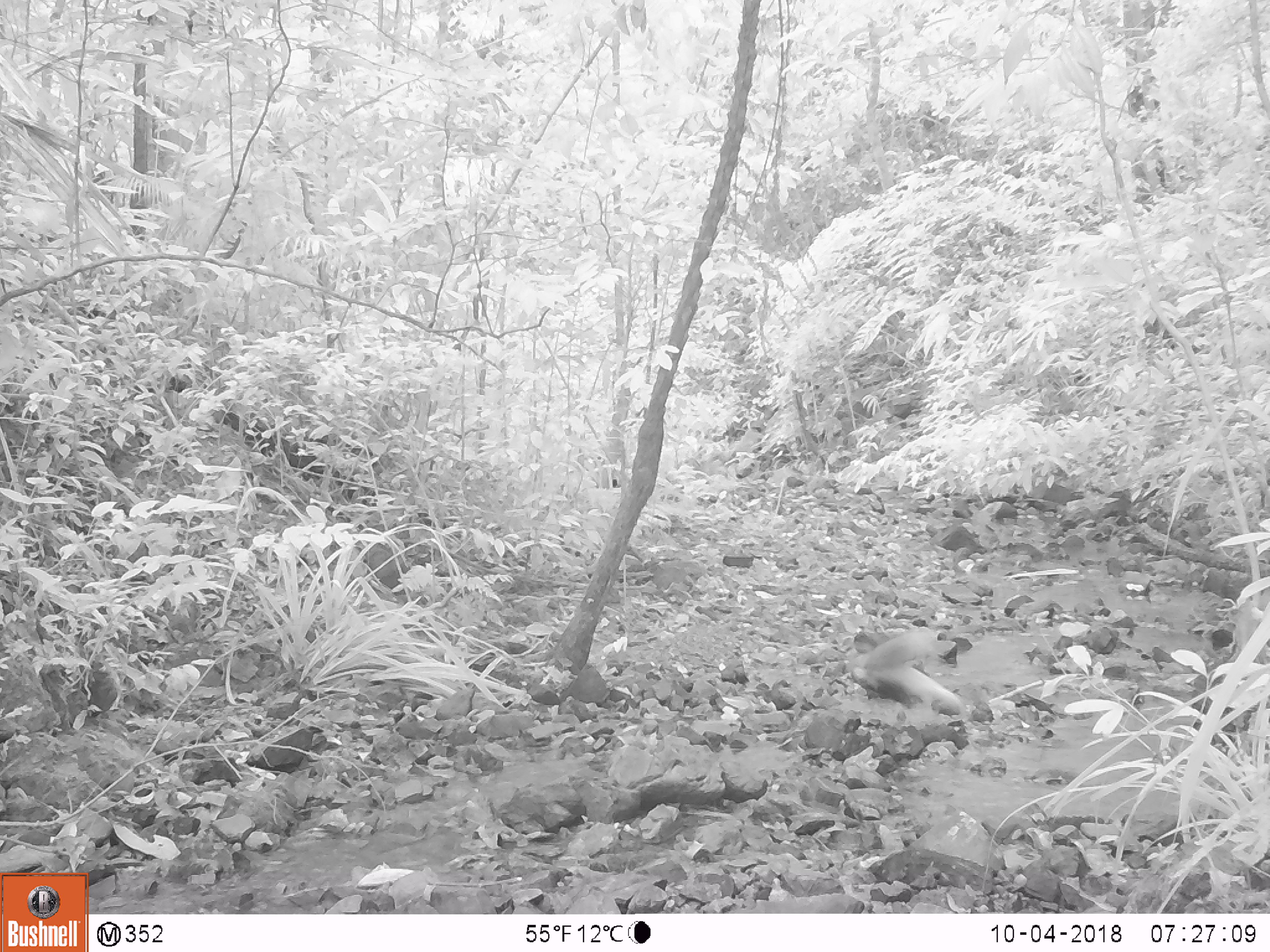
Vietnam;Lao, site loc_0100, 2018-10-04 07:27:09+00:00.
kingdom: Animalia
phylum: Chordata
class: Mammalia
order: Carnivora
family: Herpestidae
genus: Urva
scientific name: Urva urva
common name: crab-eating mongoose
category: crab eating mongoose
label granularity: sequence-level